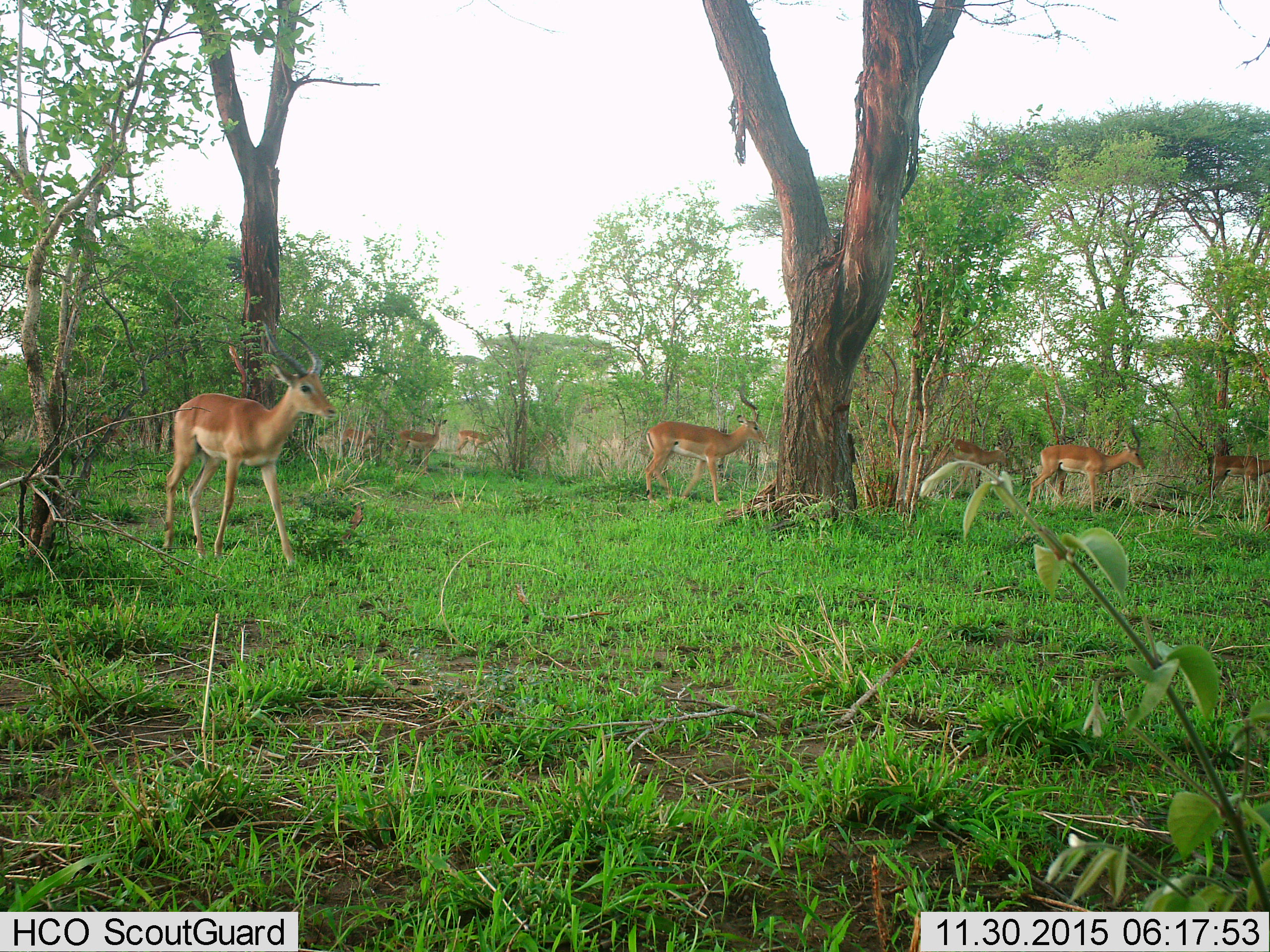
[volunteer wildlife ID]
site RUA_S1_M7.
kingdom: Animalia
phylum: Chordata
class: Mammalia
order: Artiodactyla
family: Bovidae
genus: Aepyceros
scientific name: Aepyceros melampus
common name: impala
Impala (Aepyceros melampus), count 8. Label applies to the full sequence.